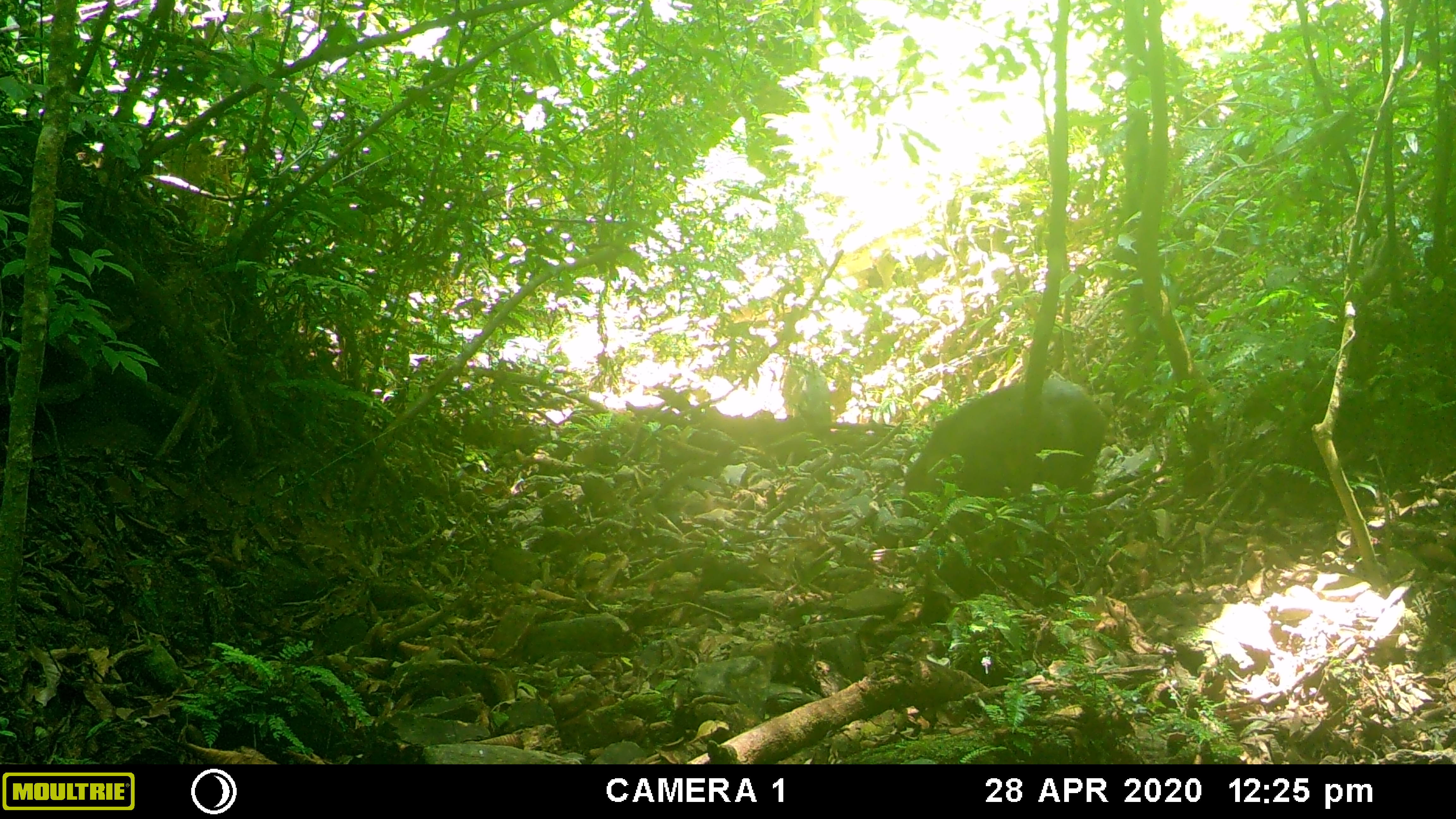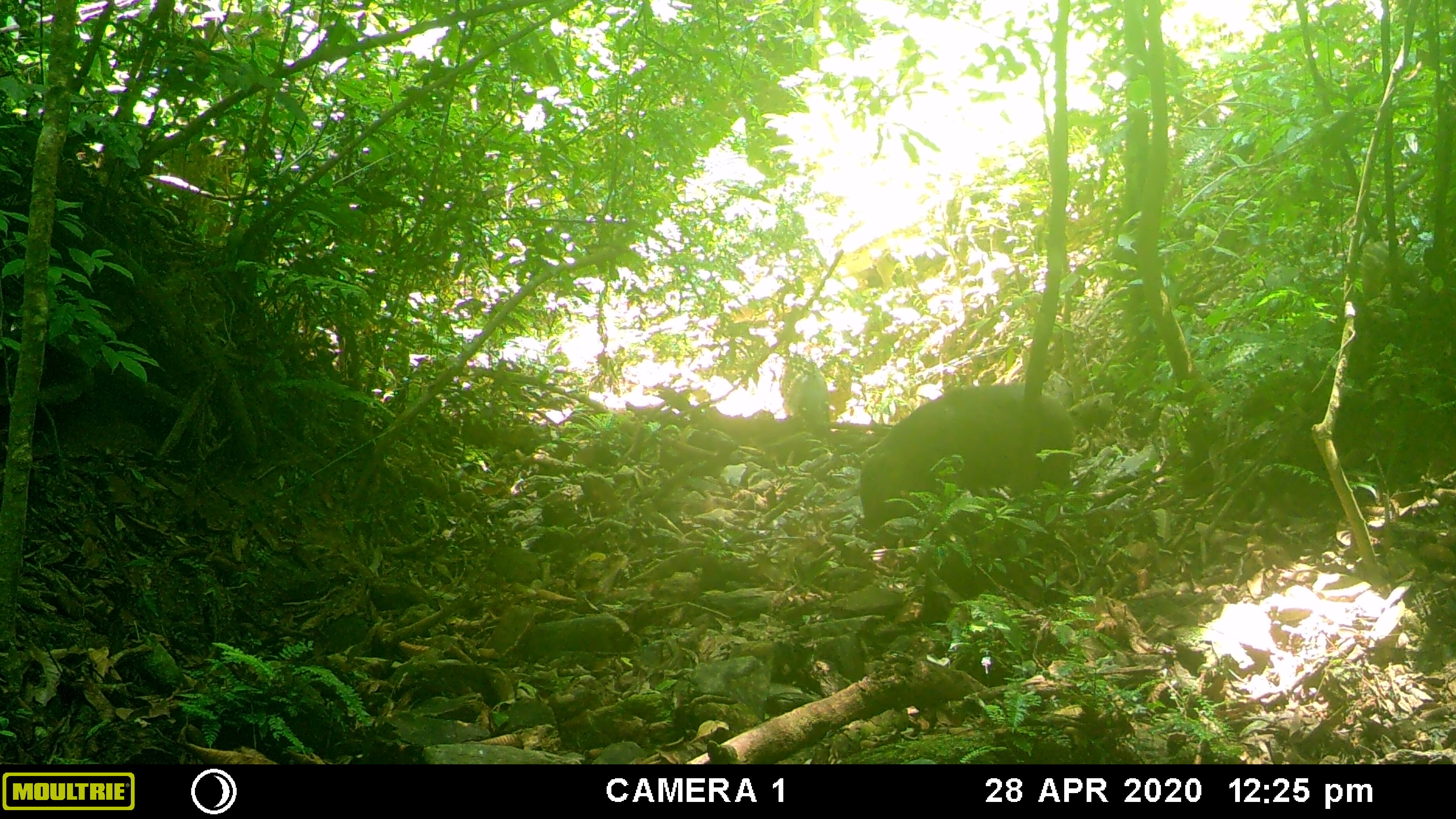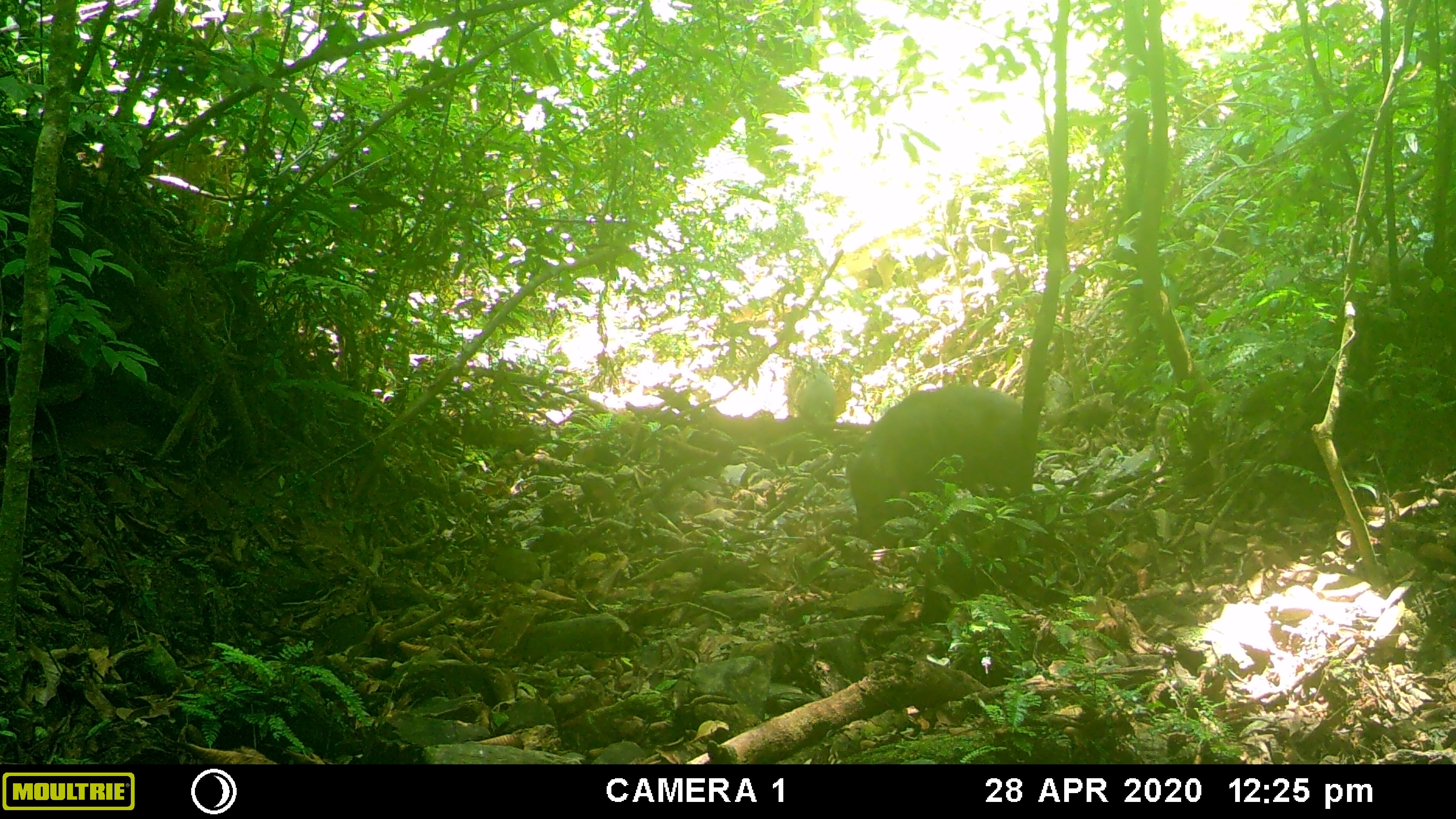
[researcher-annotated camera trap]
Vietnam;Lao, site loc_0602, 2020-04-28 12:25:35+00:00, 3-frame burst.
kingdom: Animalia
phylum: Chordata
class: Mammalia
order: Artiodactyla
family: Suidae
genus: Sus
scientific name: Sus scrofa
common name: eurasian wild pig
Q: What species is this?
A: Eurasian wild pig (Sus scrofa).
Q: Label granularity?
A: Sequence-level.